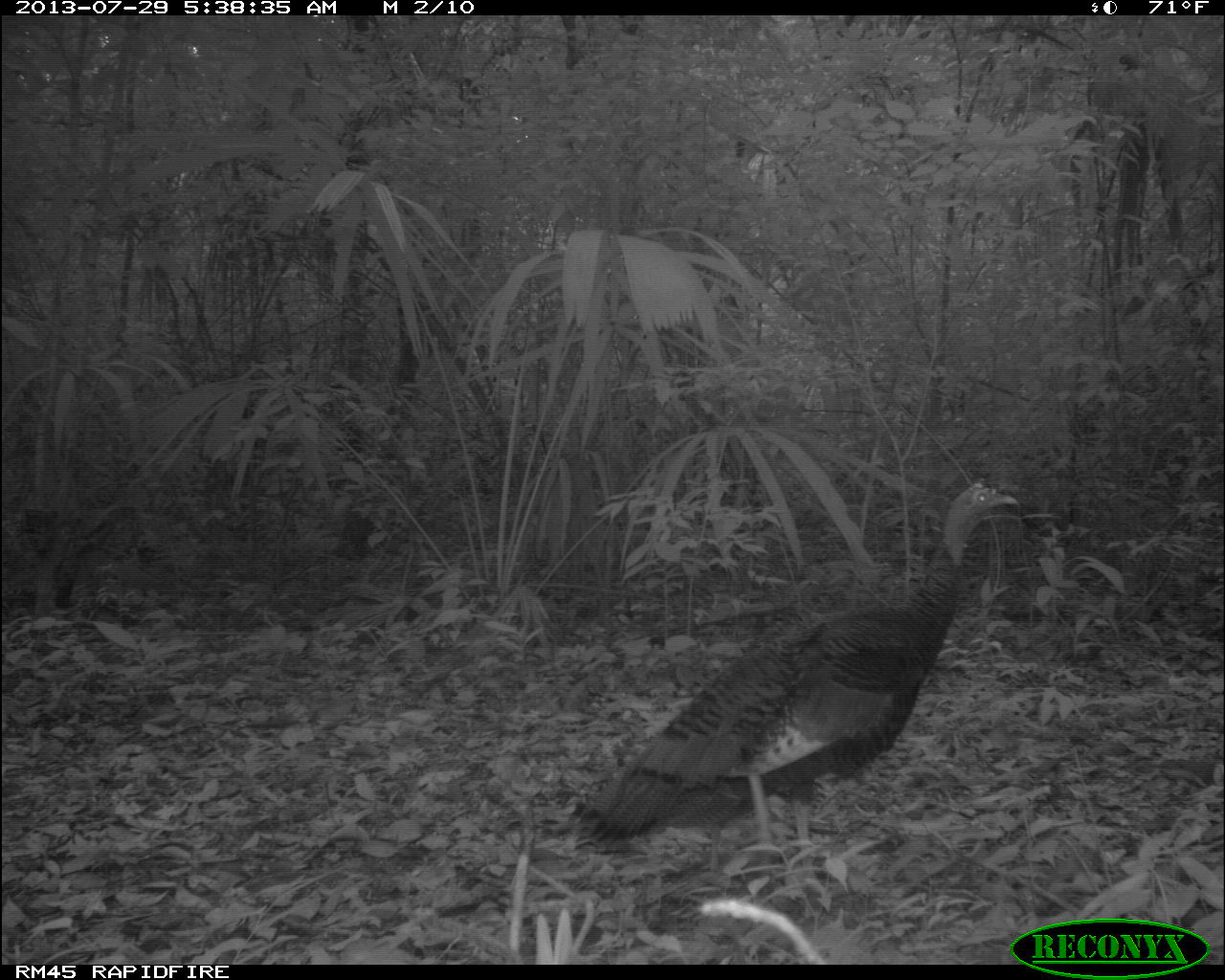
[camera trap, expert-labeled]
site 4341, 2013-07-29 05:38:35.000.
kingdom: Animalia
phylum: Chordata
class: Aves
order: Galliformes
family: Phasianidae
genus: Meleagris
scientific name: Meleagris ocellata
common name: ocellated turkey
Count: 2.